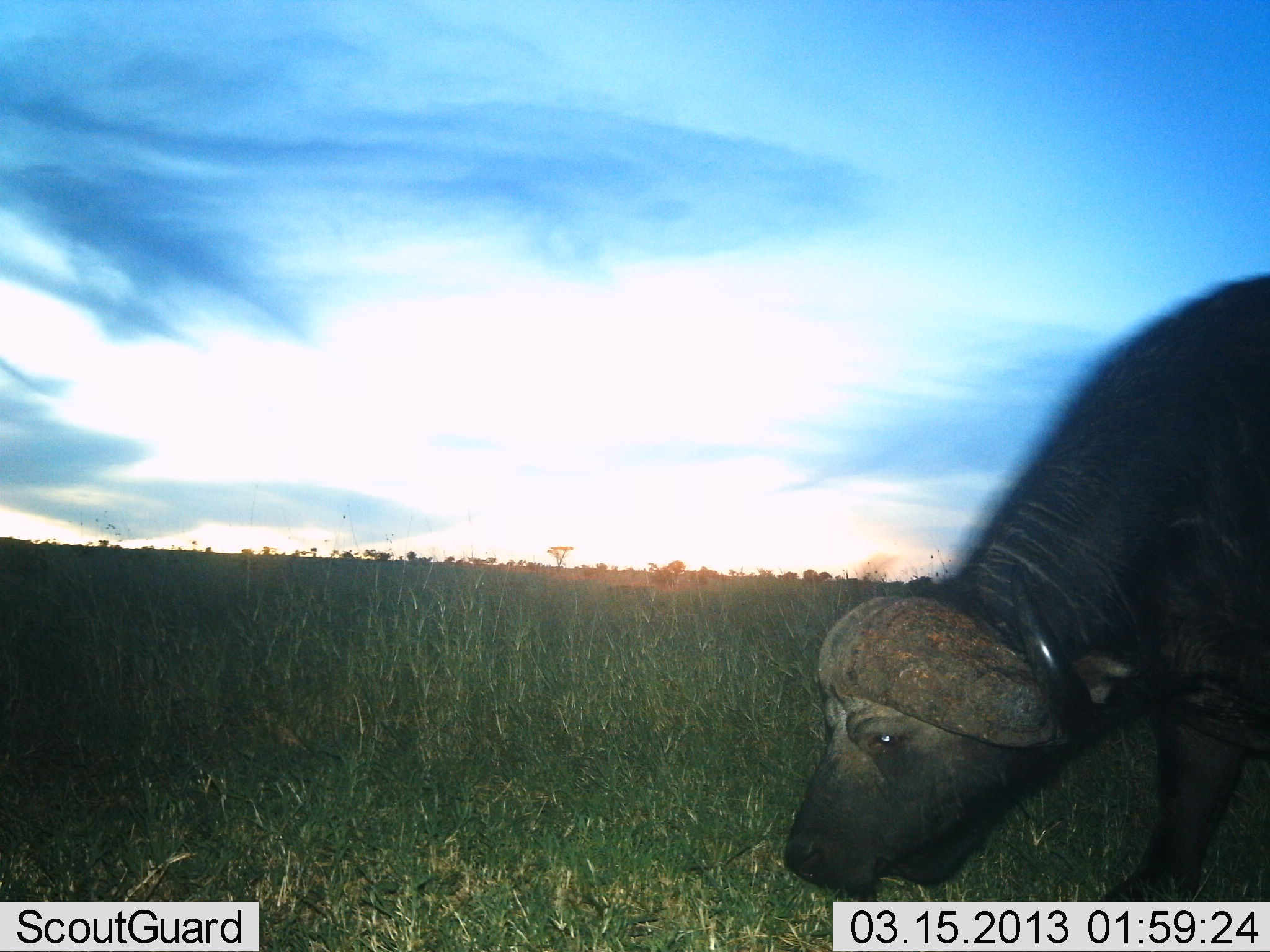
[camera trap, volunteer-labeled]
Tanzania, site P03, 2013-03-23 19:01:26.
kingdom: Animalia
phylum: Chordata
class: Mammalia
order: Artiodactyla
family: Bovidae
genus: Syncerus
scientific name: Syncerus caffer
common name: cape buffalo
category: buffalo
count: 1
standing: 14%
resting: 0%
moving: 3%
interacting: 0%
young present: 0%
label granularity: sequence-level